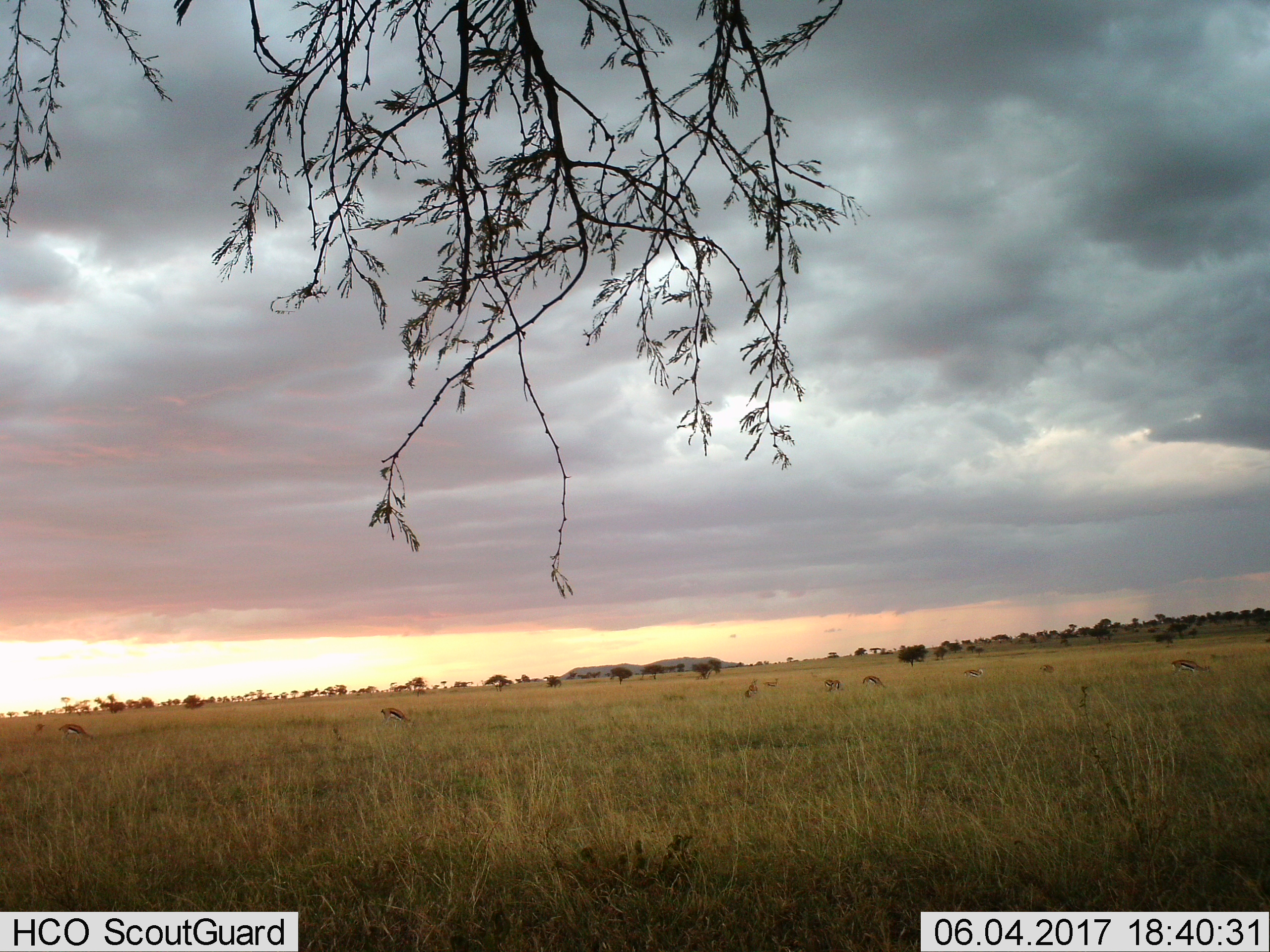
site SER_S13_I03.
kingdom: Animalia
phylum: Chordata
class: Mammalia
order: Artiodactyla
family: Bovidae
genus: Eudorcas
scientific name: Eudorcas thomsonii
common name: thomson's gazelle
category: gazellethomsons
Gazellethomsons (thomson's gazelle) (Eudorcas thomsonii), count 9. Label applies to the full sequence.